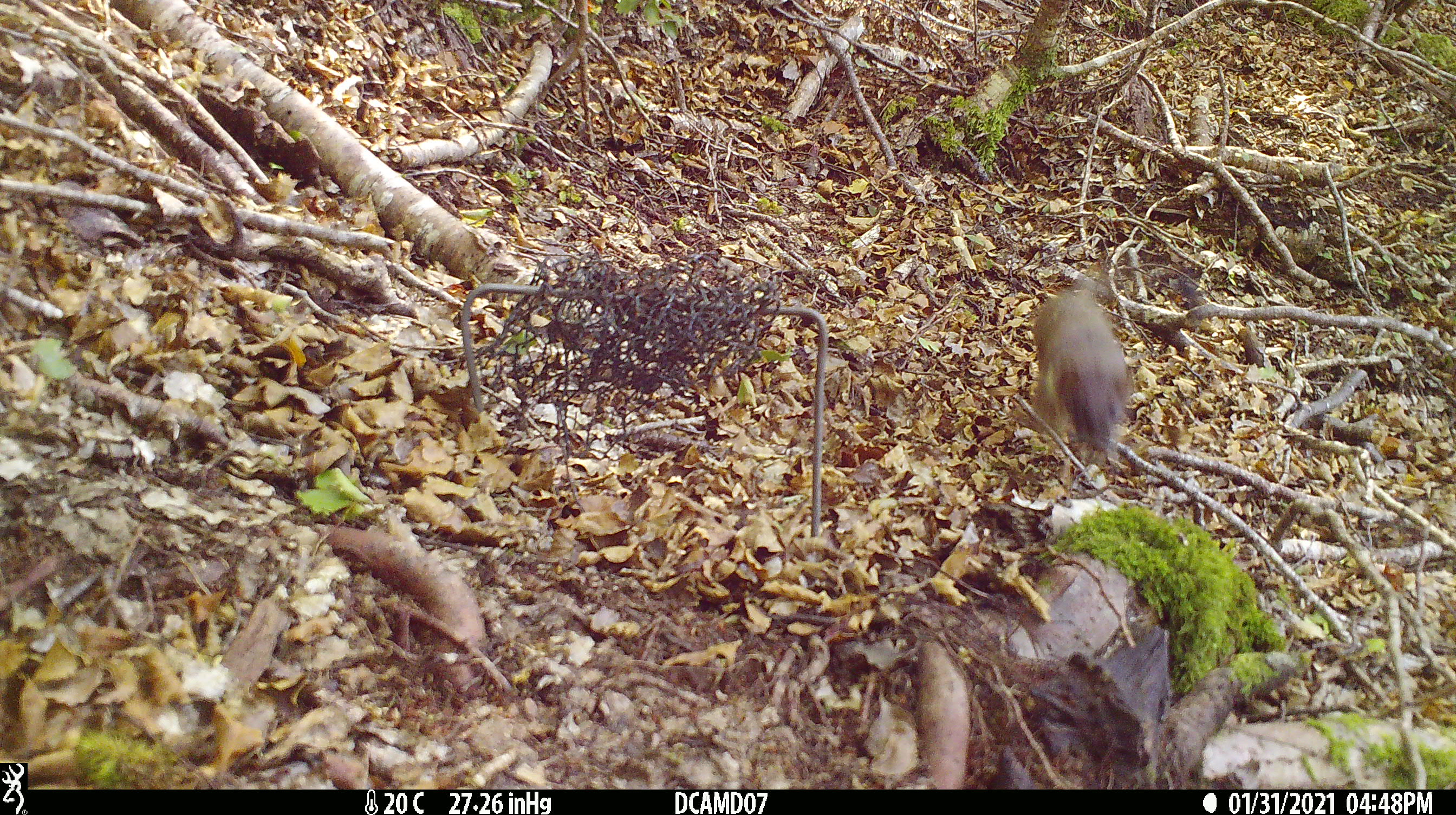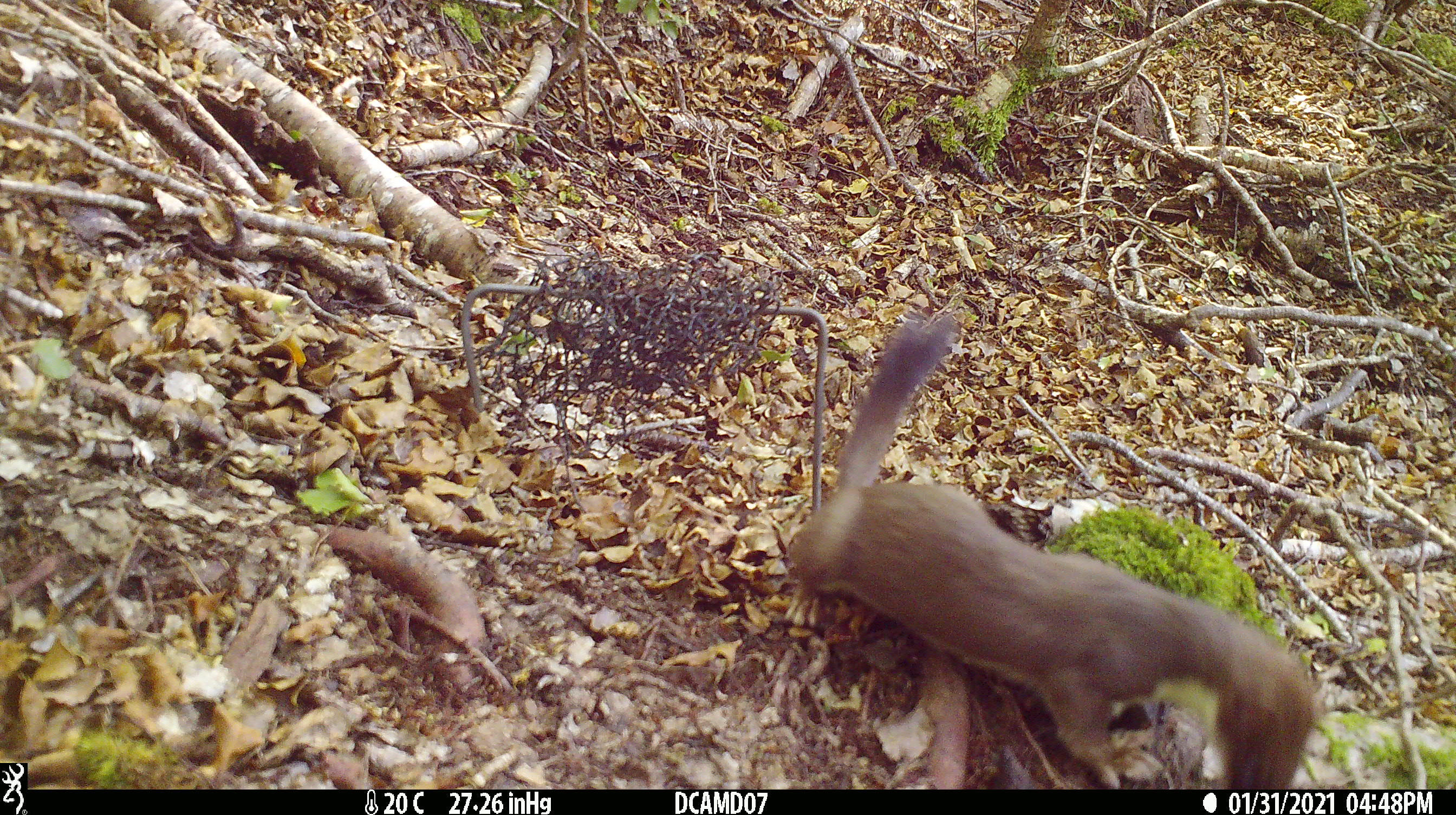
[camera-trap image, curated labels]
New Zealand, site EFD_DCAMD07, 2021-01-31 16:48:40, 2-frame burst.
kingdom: Animalia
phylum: Chordata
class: Mammalia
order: Carnivora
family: Mustelidae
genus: Mustela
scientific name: Mustela erminea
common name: stoat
Stoat (Mustela erminea).